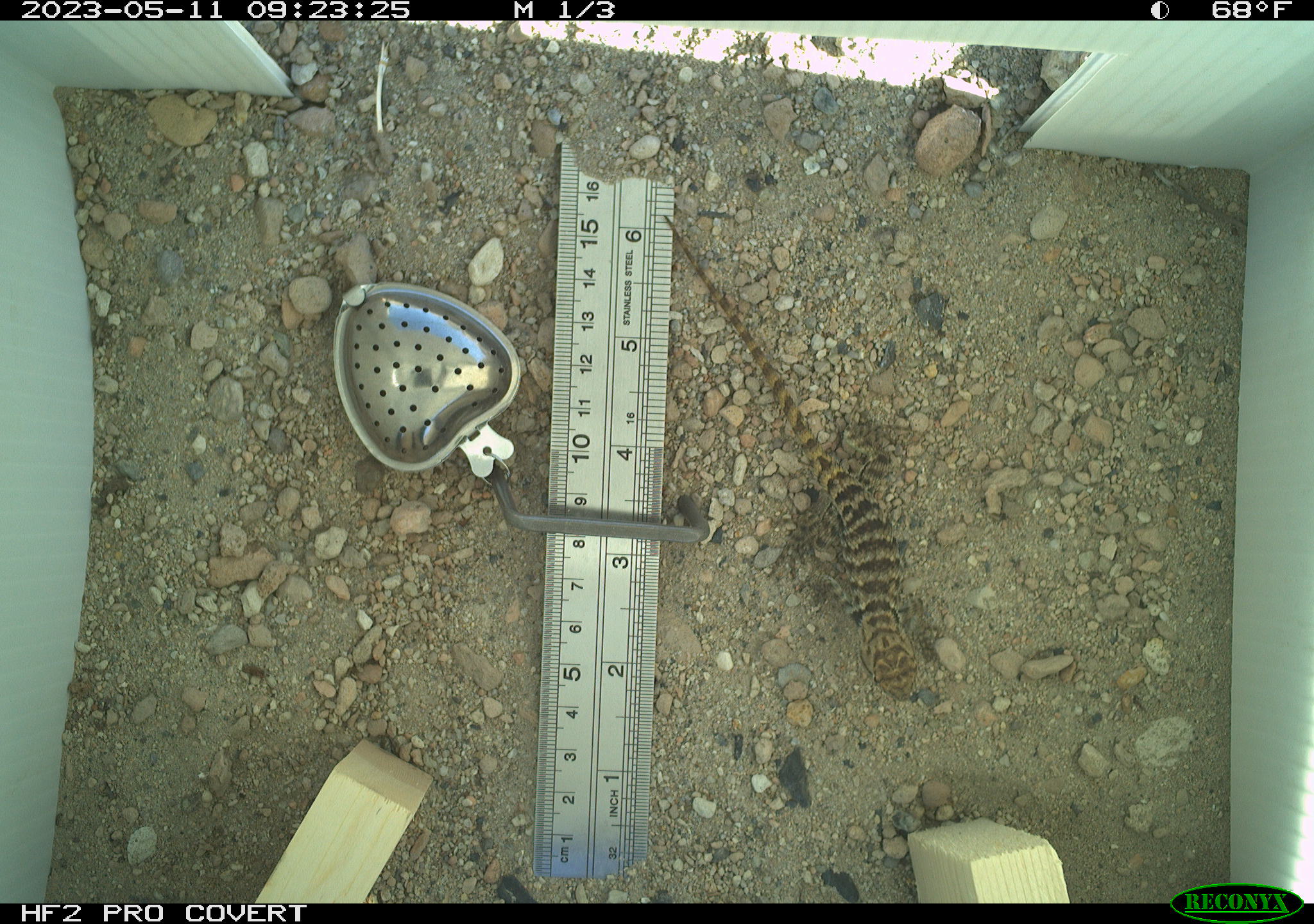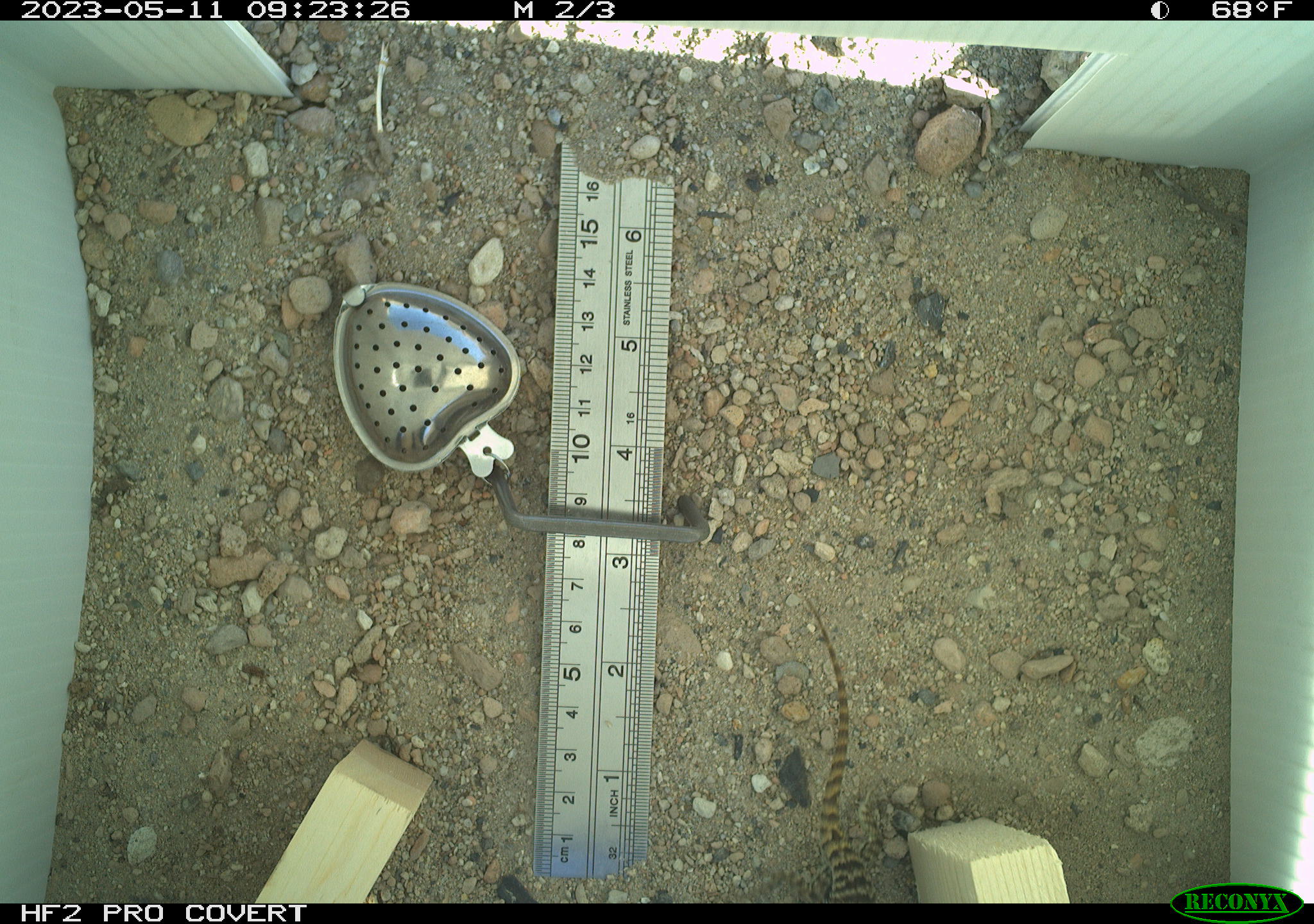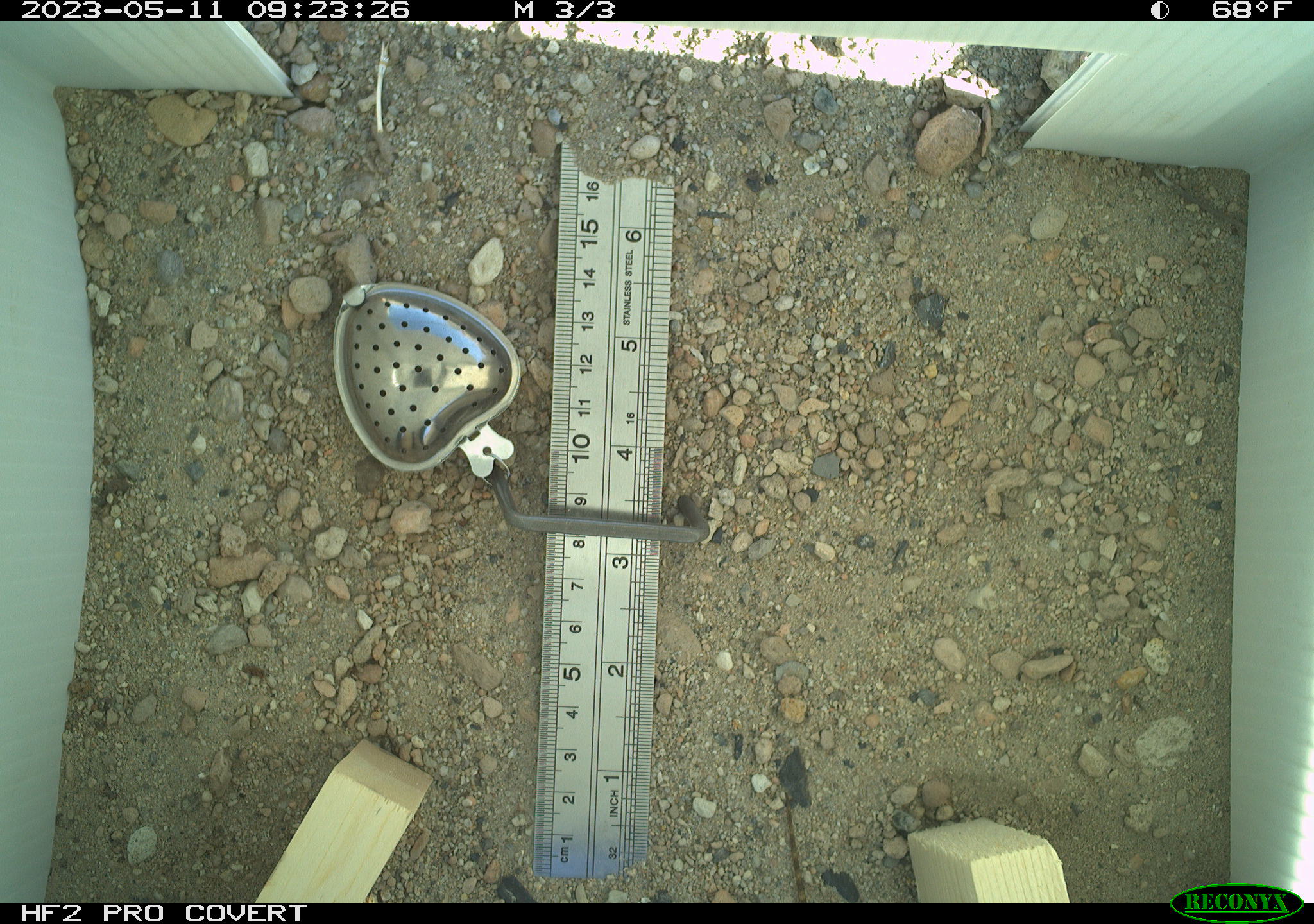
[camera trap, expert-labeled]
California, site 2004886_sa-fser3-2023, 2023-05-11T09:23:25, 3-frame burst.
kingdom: Animalia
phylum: Chordata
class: Reptilia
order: Squamata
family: Phrynosomatidae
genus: Sceloporus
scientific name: Sceloporus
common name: spiny lizards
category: sceloporus species